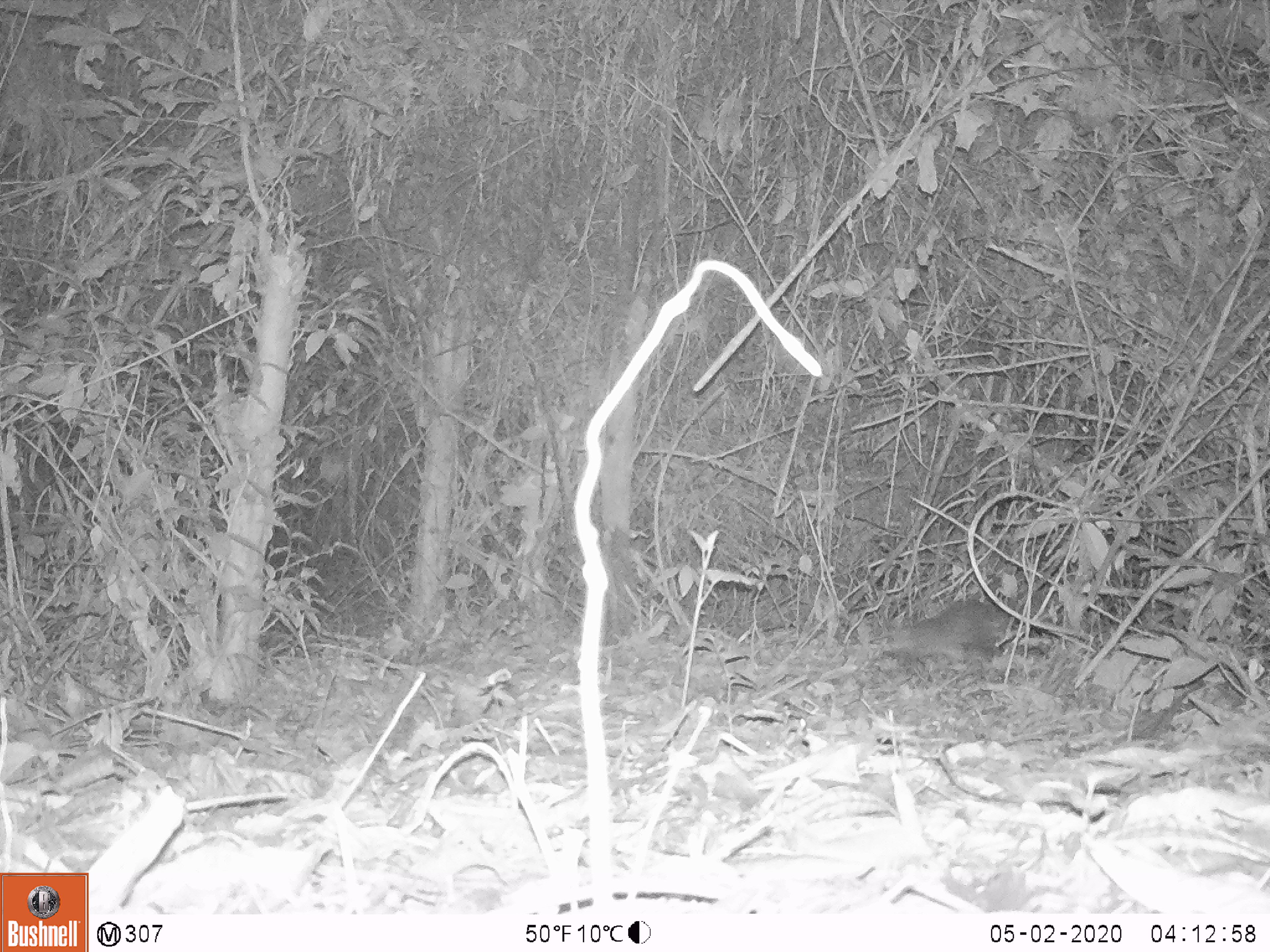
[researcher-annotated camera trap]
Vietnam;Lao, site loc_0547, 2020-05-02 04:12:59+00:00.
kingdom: Animalia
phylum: Chordata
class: Mammalia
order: Carnivora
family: Mustelidae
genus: Melogale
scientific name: Melogale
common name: ferret badger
Ferret badger (Melogale). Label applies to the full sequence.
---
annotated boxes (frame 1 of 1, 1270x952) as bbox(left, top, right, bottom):
ferret badger: bbox(879, 598, 1009, 670)